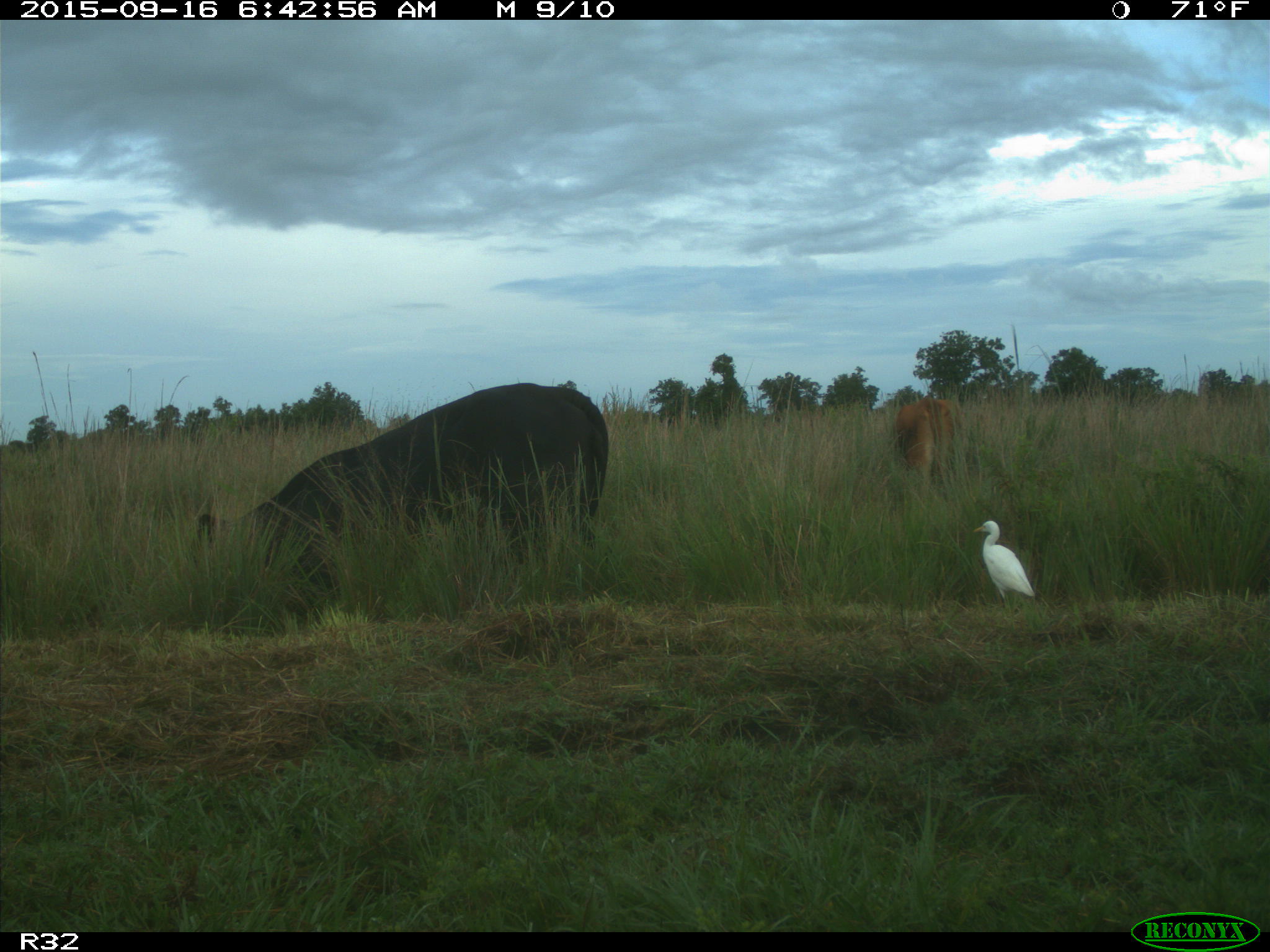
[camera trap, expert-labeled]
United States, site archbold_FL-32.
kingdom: Animalia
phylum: Chordata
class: Mammalia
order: Artiodactyla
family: Bovidae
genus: Bos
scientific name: Bos taurus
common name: domestic cow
Bos taurus (domestic cow).